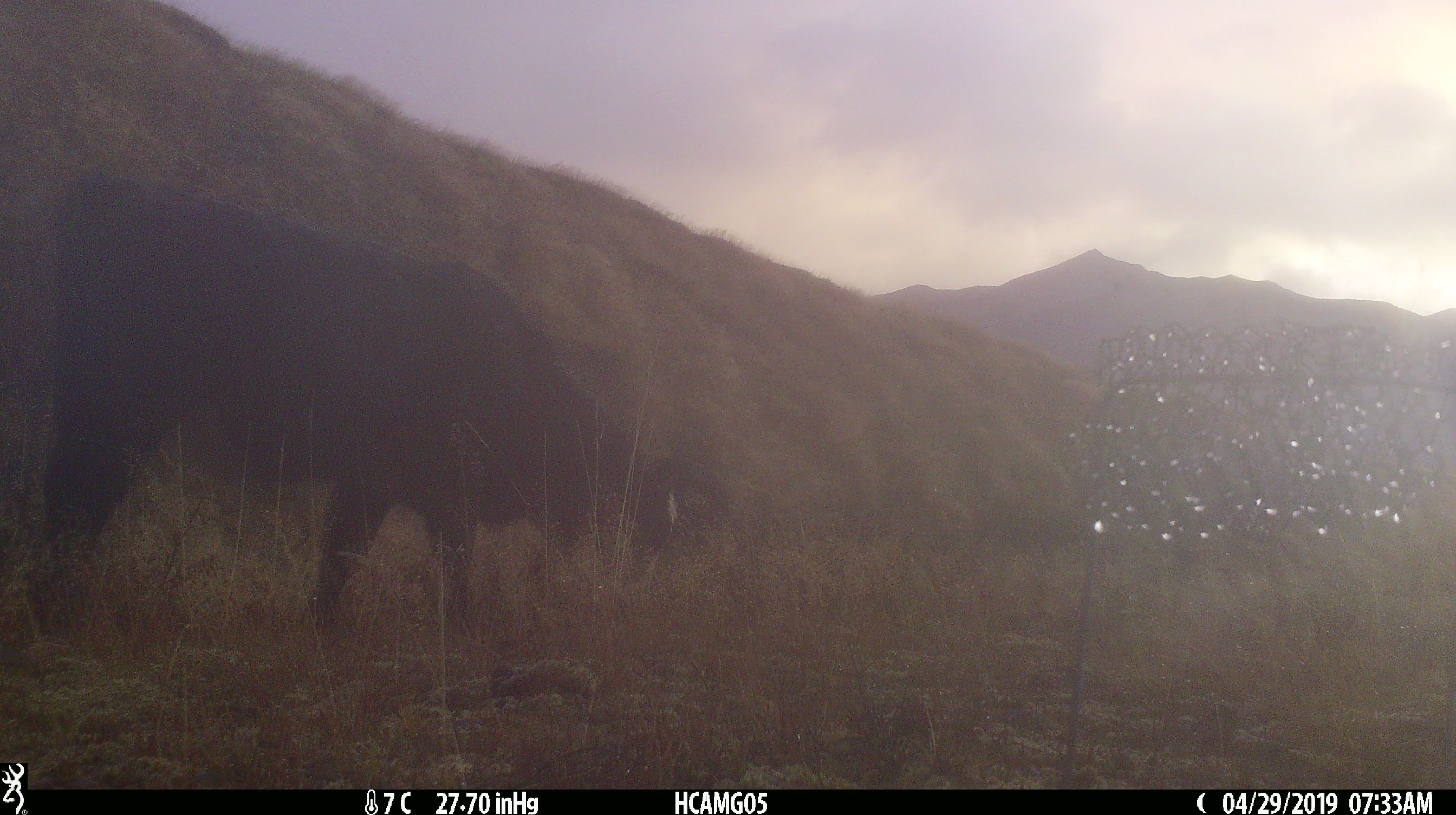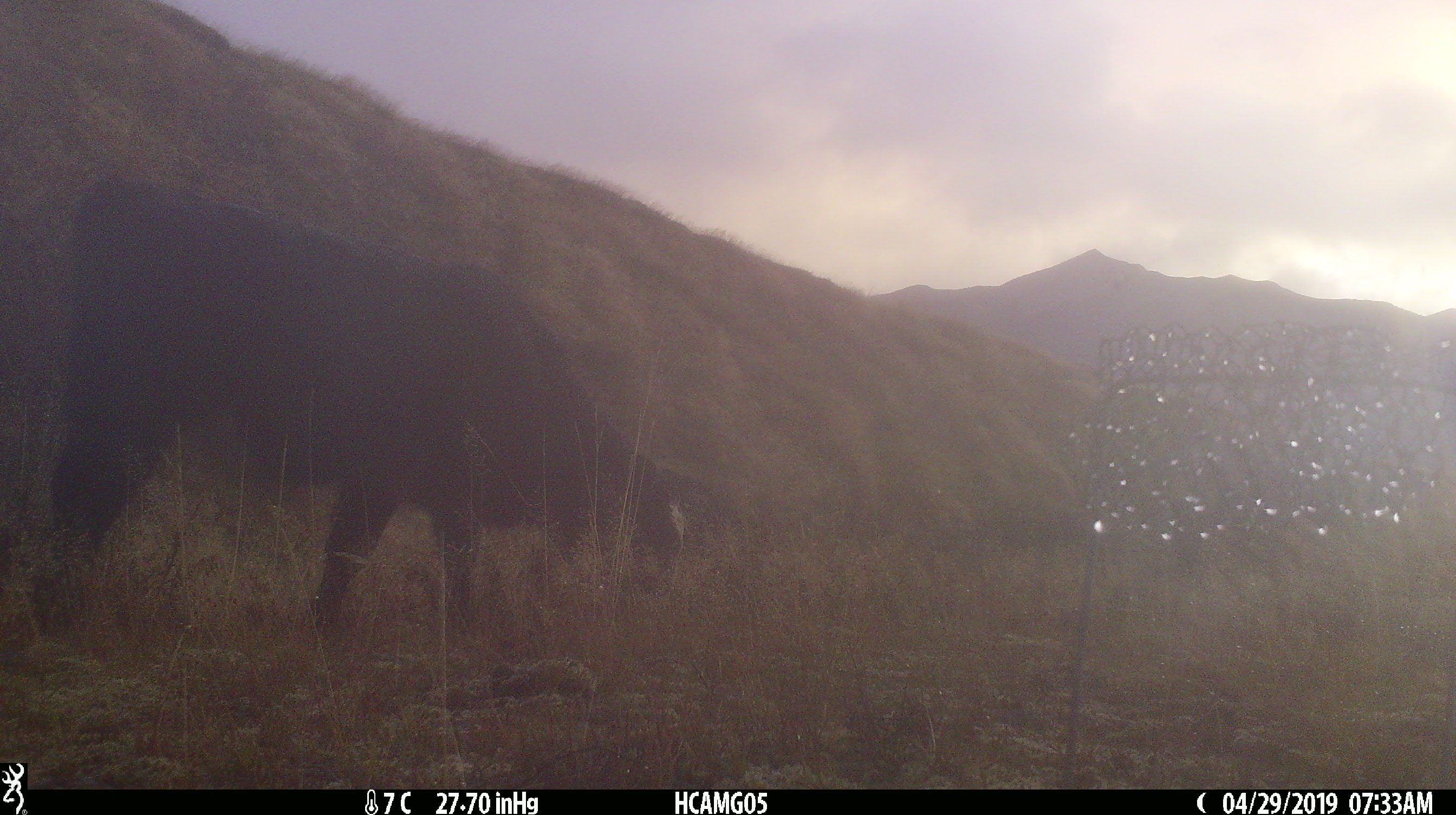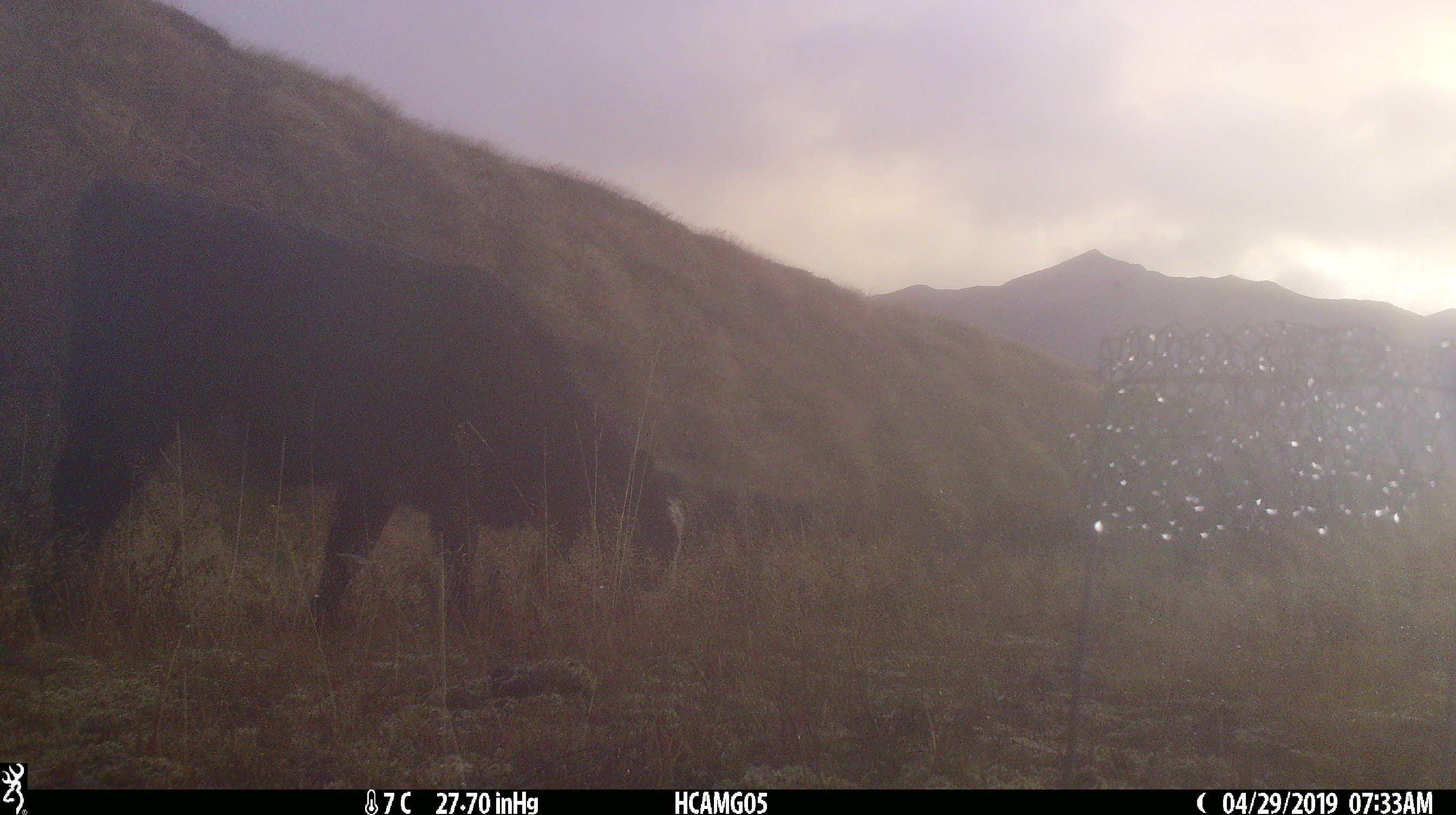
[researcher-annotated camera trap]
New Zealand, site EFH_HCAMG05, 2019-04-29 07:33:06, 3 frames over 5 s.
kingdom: Animalia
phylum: Chordata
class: Mammalia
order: Artiodactyla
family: Bovidae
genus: Bos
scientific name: Bos taurus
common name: domestic cow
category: cow